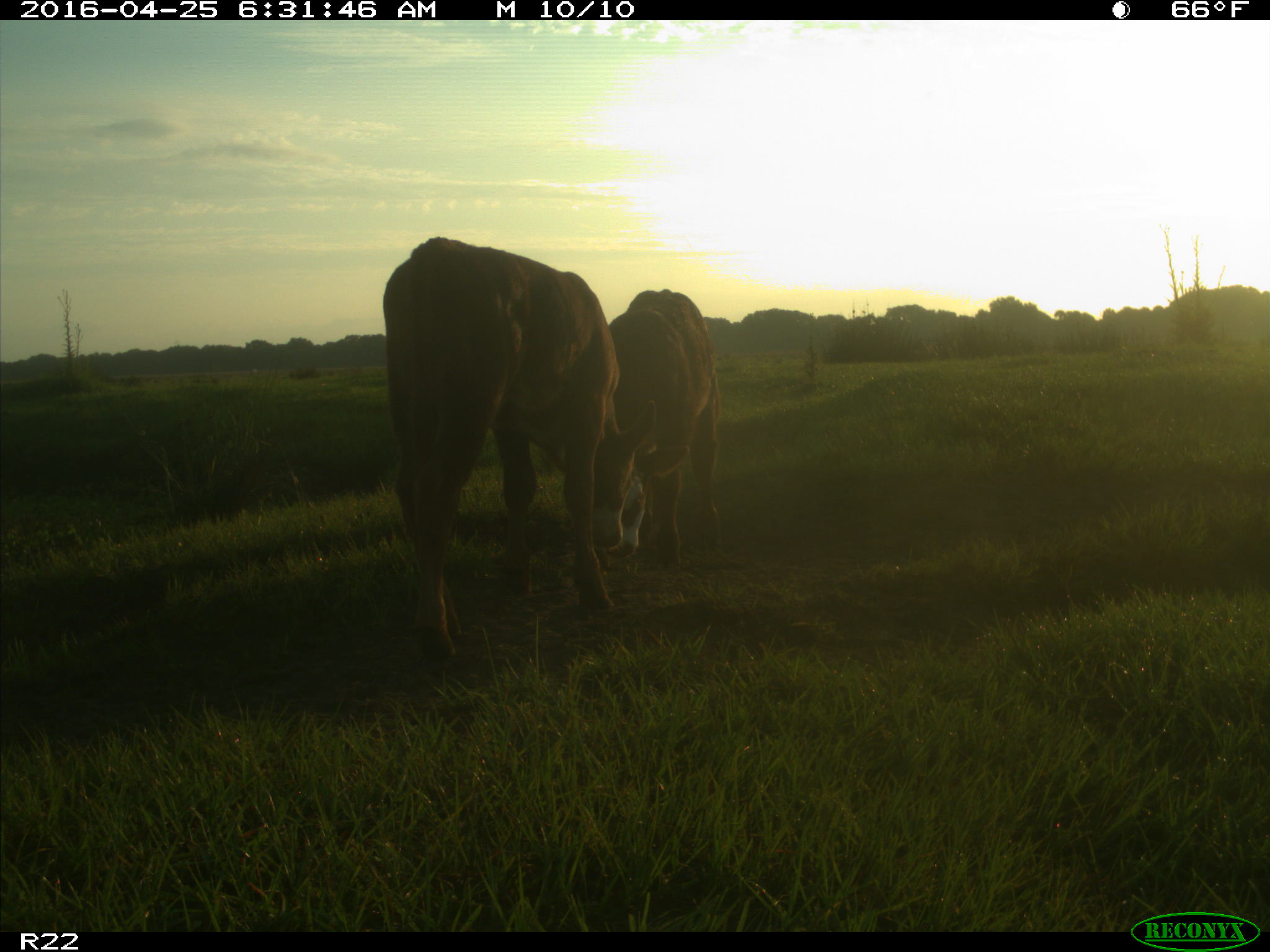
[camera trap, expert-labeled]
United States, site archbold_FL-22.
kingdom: Animalia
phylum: Chordata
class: Mammalia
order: Artiodactyla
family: Bovidae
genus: Bos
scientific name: Bos taurus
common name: domestic cow